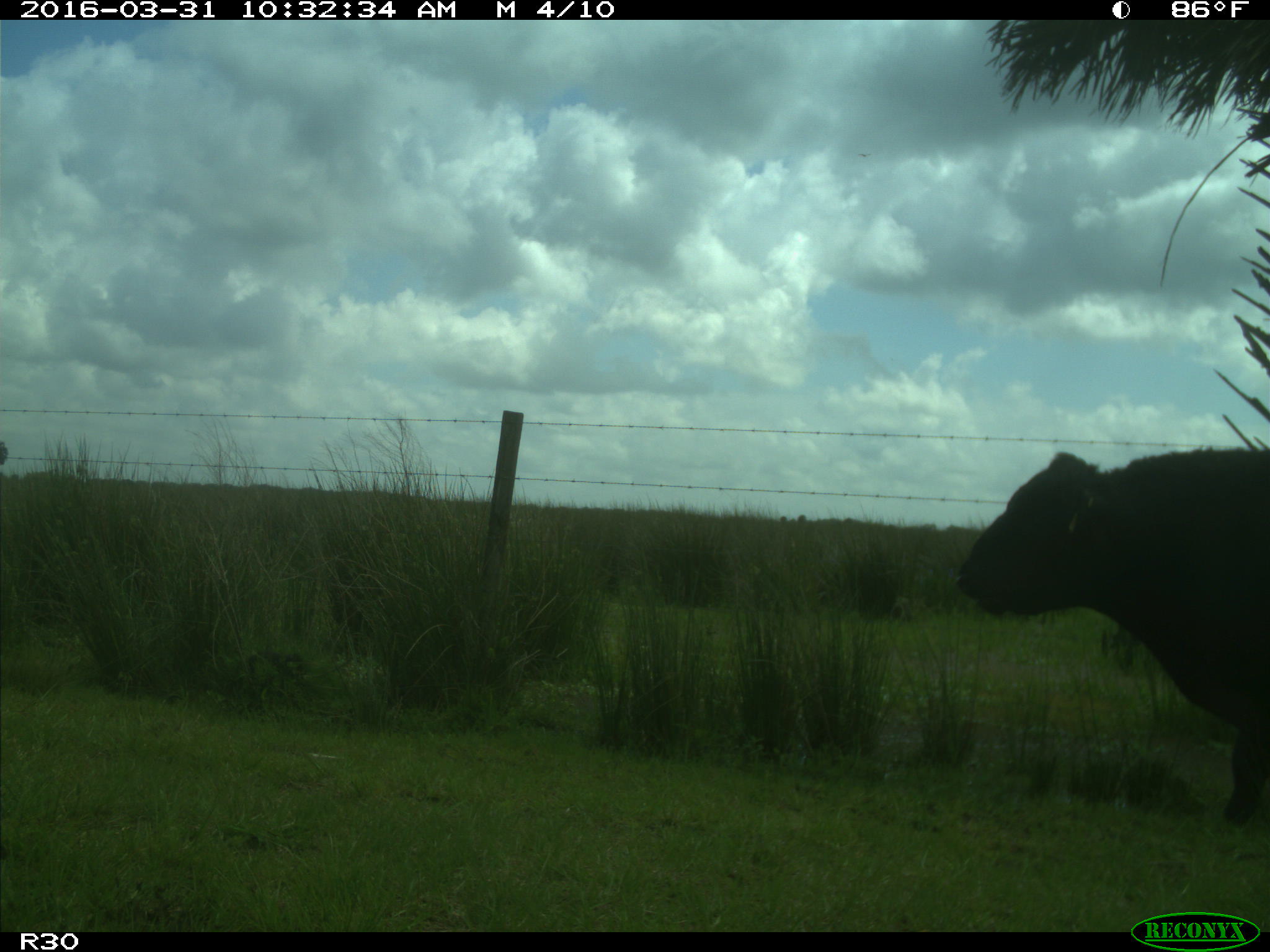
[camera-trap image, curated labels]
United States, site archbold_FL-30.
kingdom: Animalia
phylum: Chordata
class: Mammalia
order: Artiodactyla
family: Bovidae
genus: Bos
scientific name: Bos taurus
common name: domestic cow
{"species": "Bos taurus (domestic cow)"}